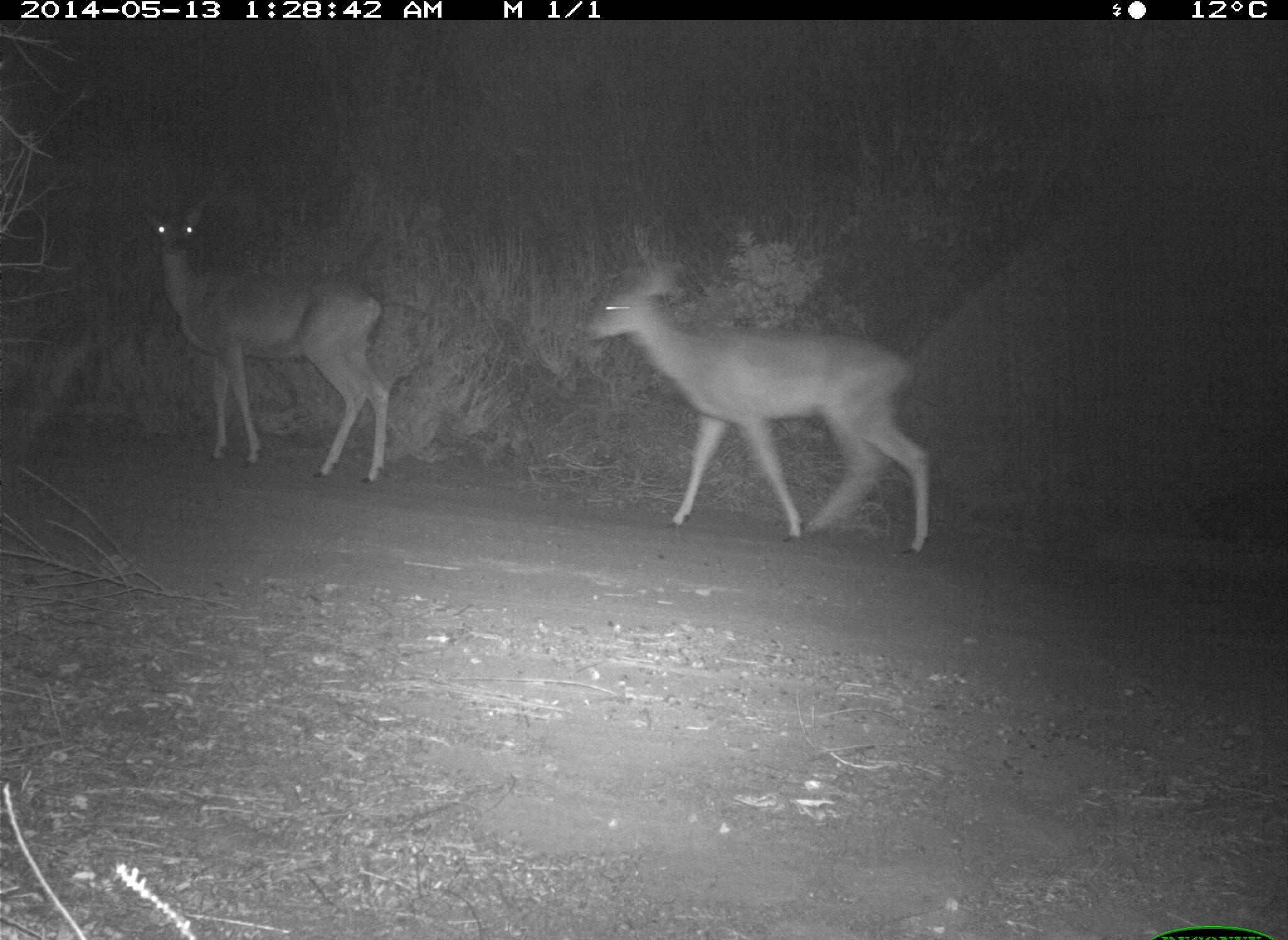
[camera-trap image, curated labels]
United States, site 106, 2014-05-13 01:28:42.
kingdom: Animalia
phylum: Chordata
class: Mammalia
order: Artiodactyla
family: Cervidae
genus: Odocoileus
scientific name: Odocoileus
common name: deer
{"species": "deer (Odocoileus)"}